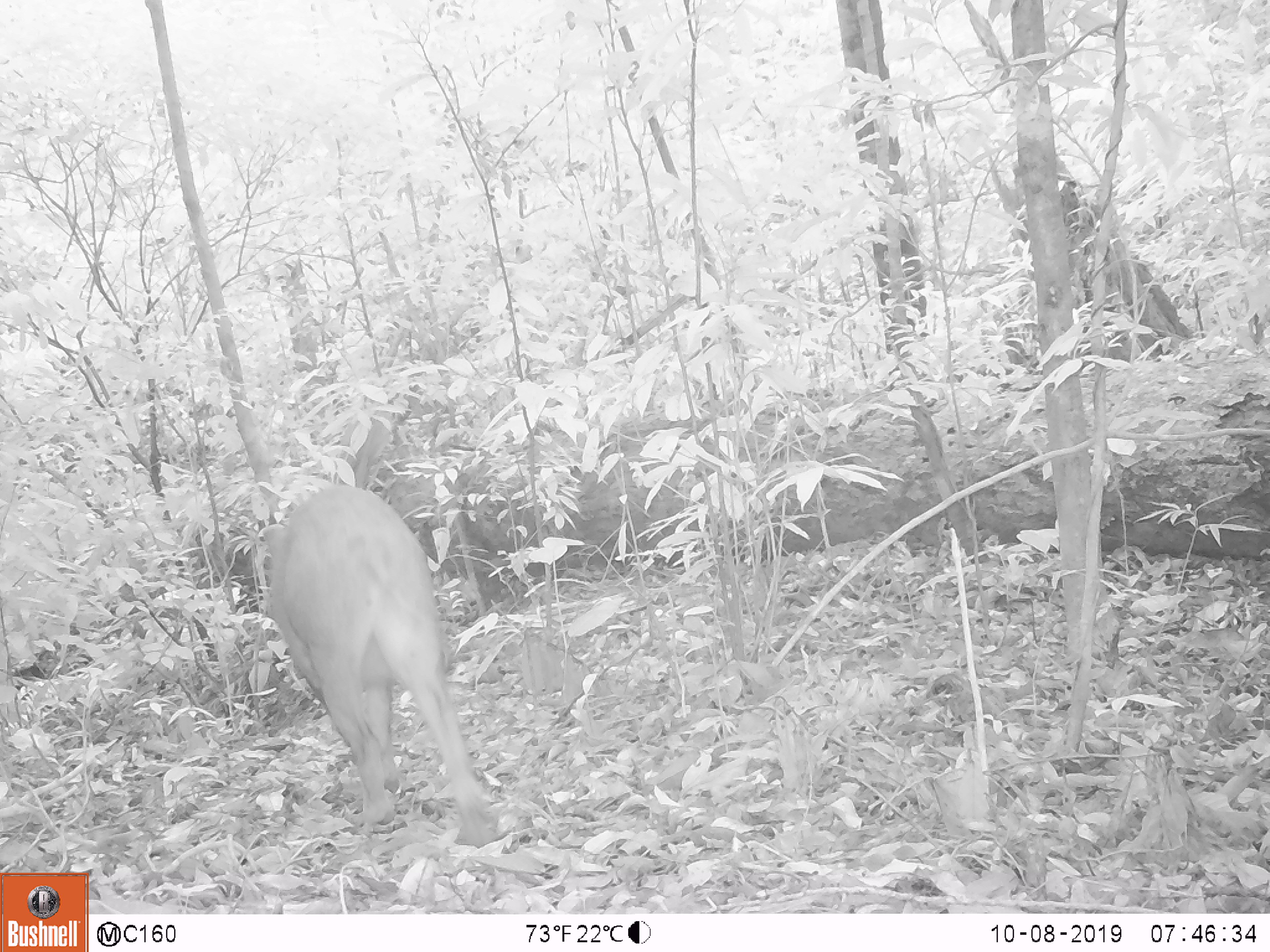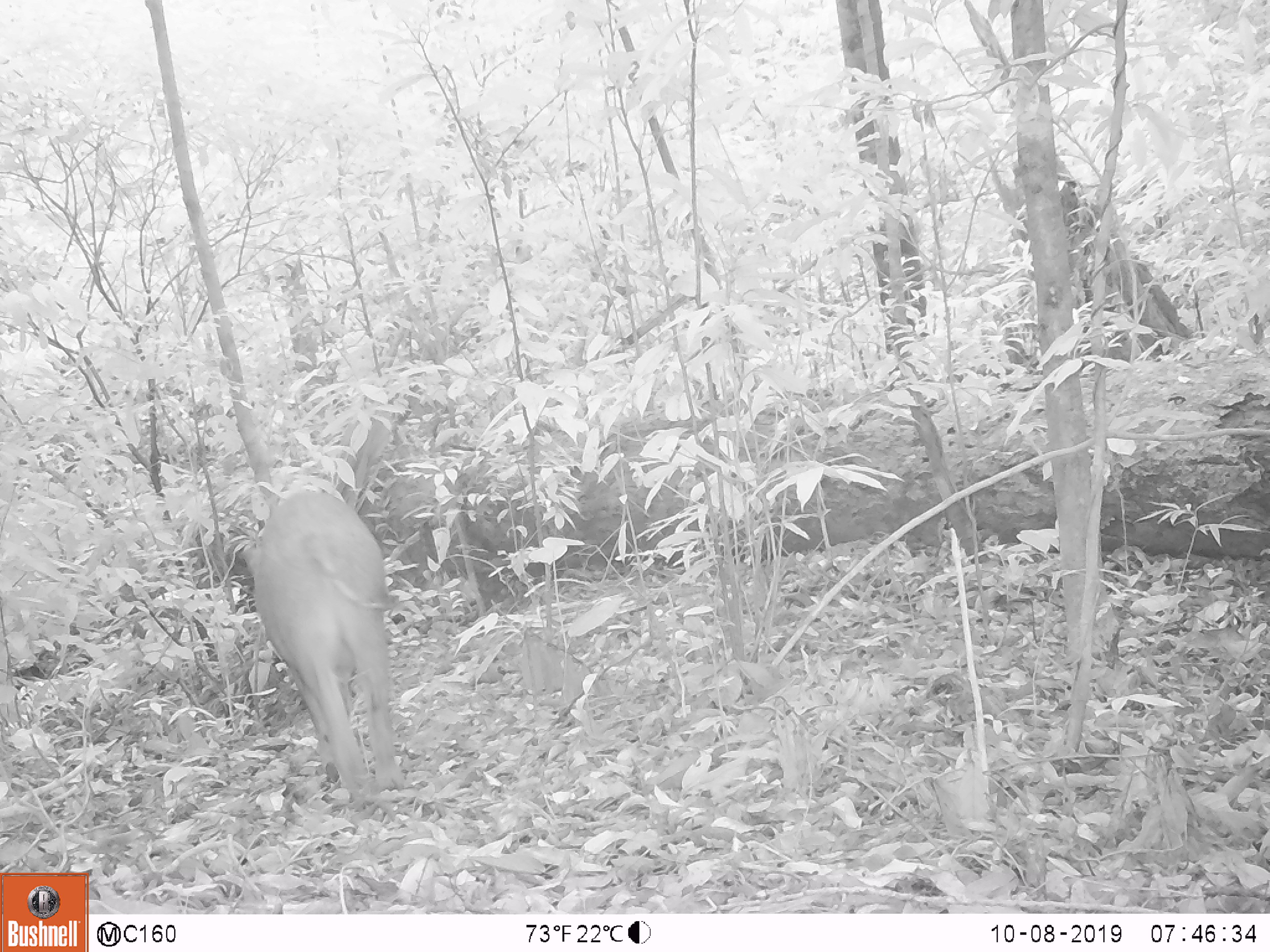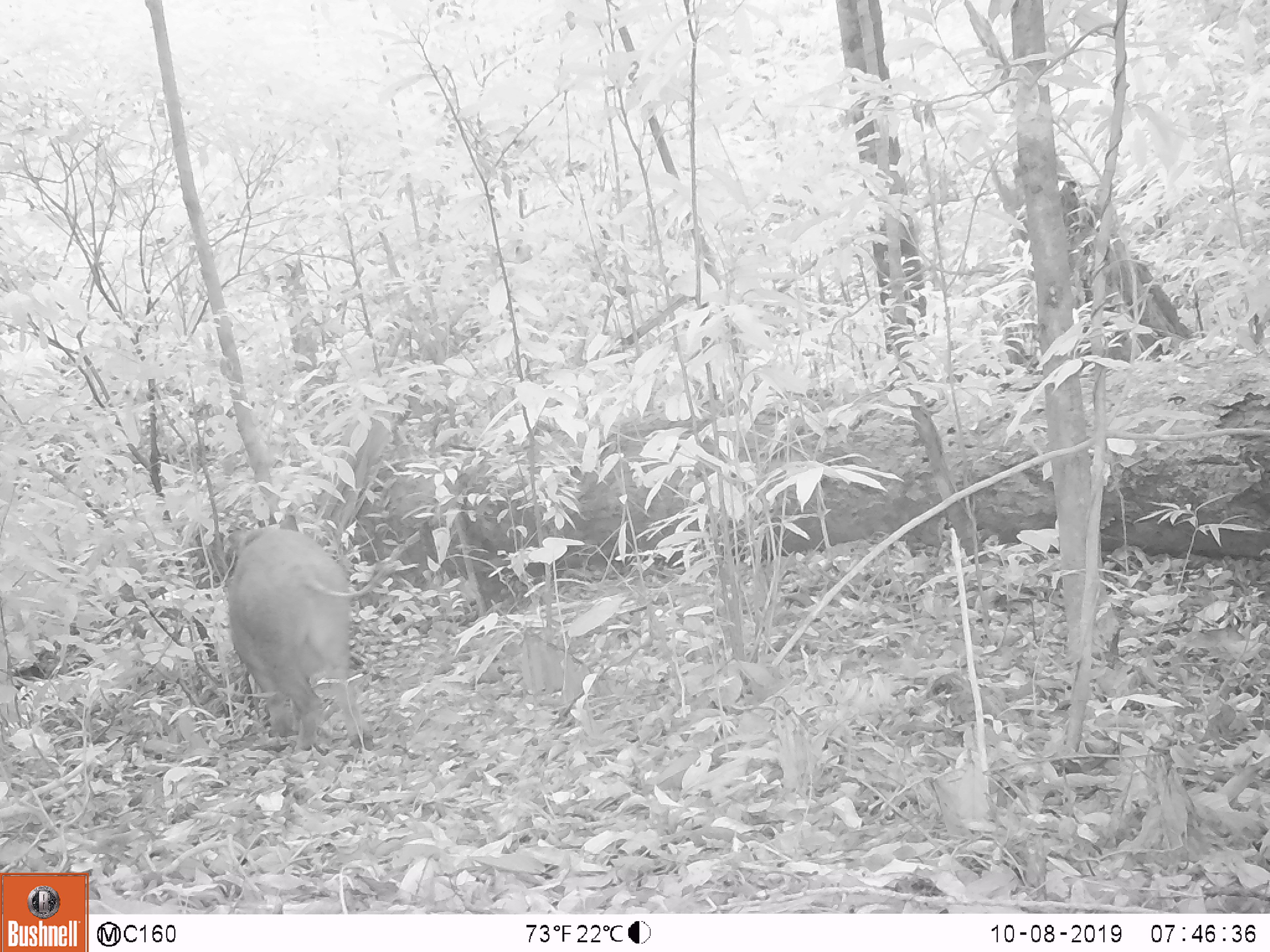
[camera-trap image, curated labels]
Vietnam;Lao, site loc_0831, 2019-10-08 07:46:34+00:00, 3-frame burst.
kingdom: Animalia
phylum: Chordata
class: Mammalia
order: Artiodactyla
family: Suidae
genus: Sus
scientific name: Sus scrofa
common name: eurasian wild pig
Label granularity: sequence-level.